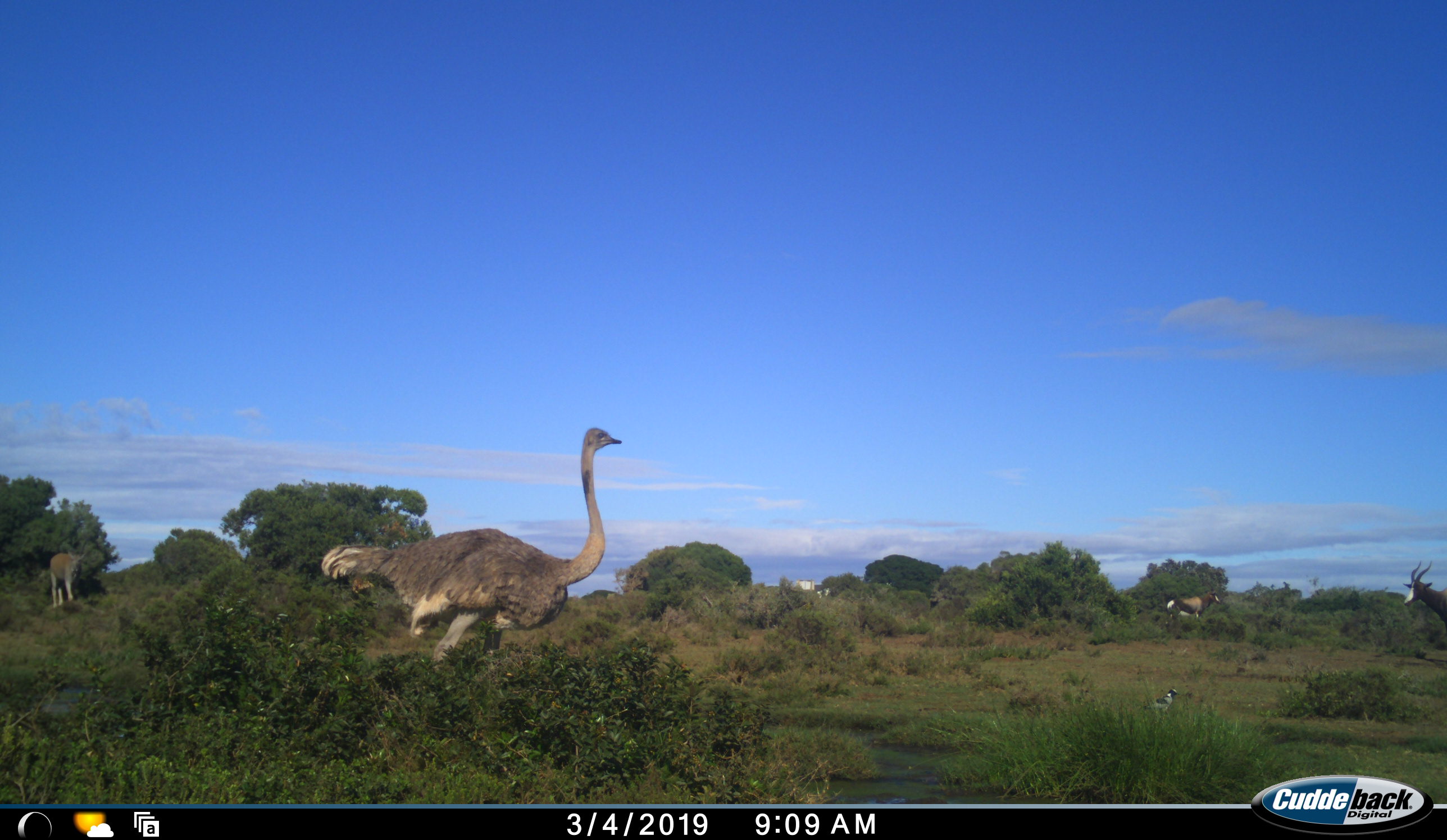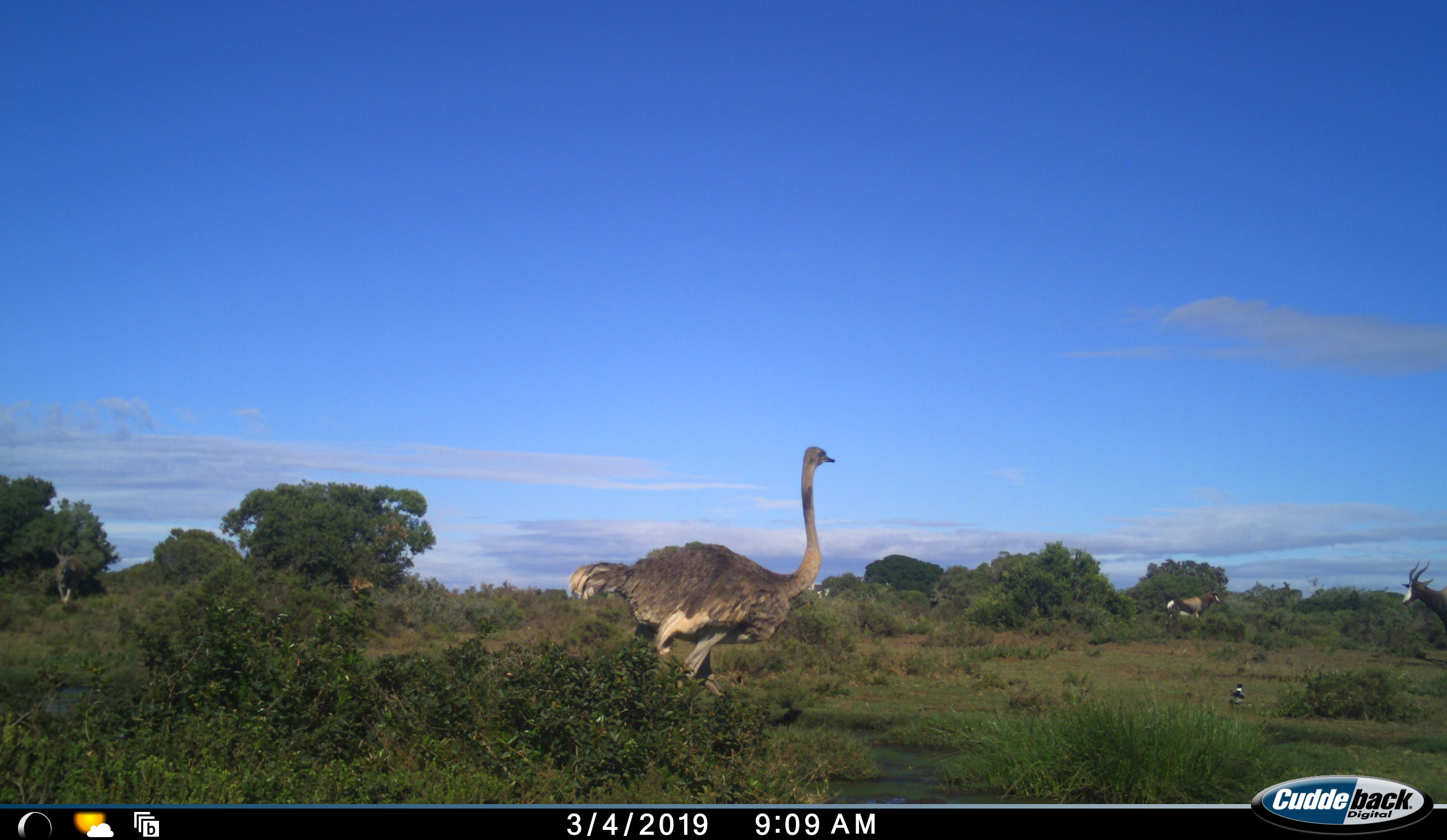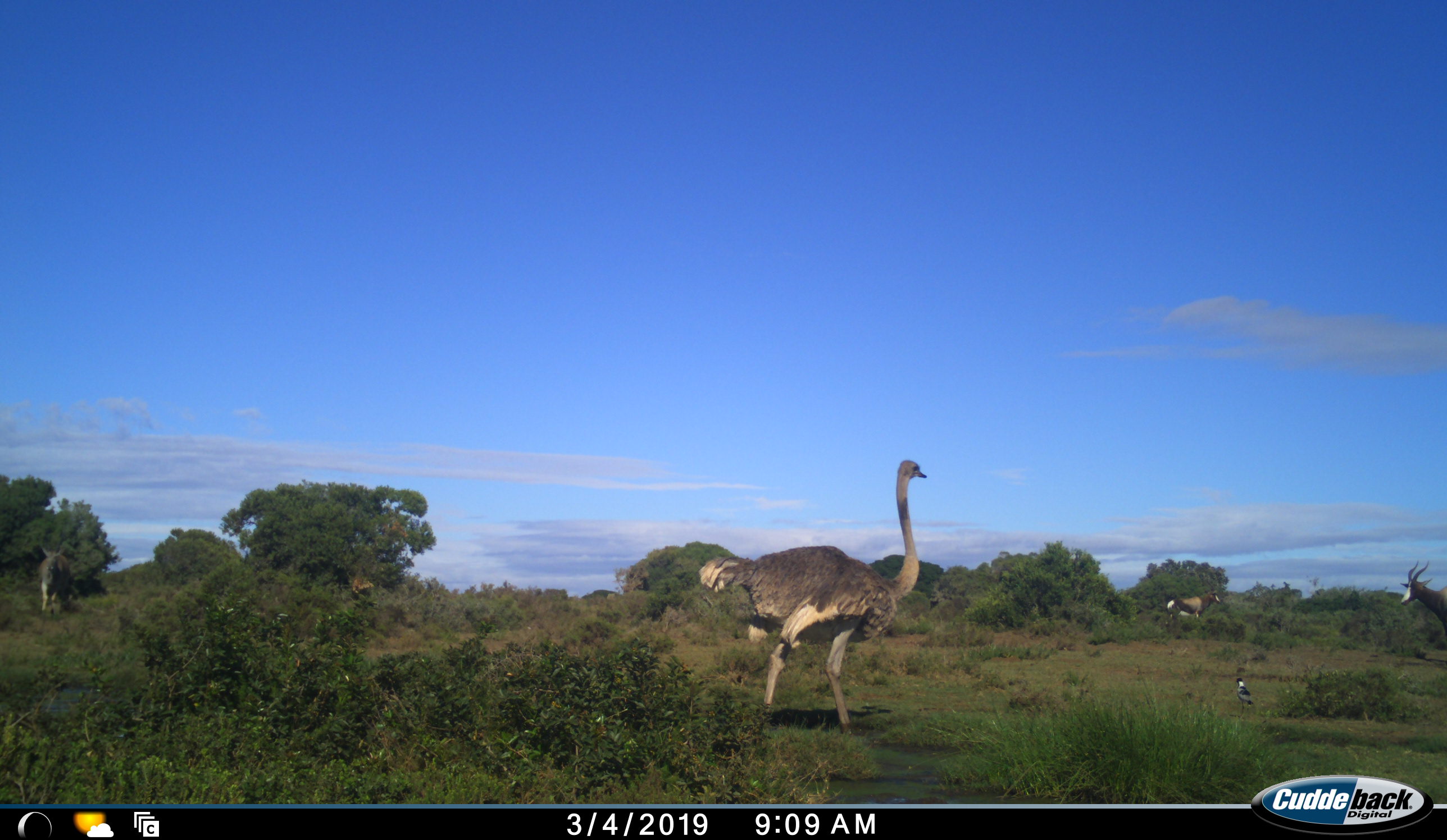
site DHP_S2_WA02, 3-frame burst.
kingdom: Animalia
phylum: Chordata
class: Mammalia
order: Artiodactyla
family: Bovidae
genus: Damaliscus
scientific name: Damaliscus pygargus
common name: bontebok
Bontebok (Damaliscus pygargus), count 2. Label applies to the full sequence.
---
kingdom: Animalia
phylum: Chordata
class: Aves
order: Struthioniformes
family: Struthionidae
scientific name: Struthionidae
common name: ostrich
Ostrich (Struthionidae), count 1. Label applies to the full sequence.